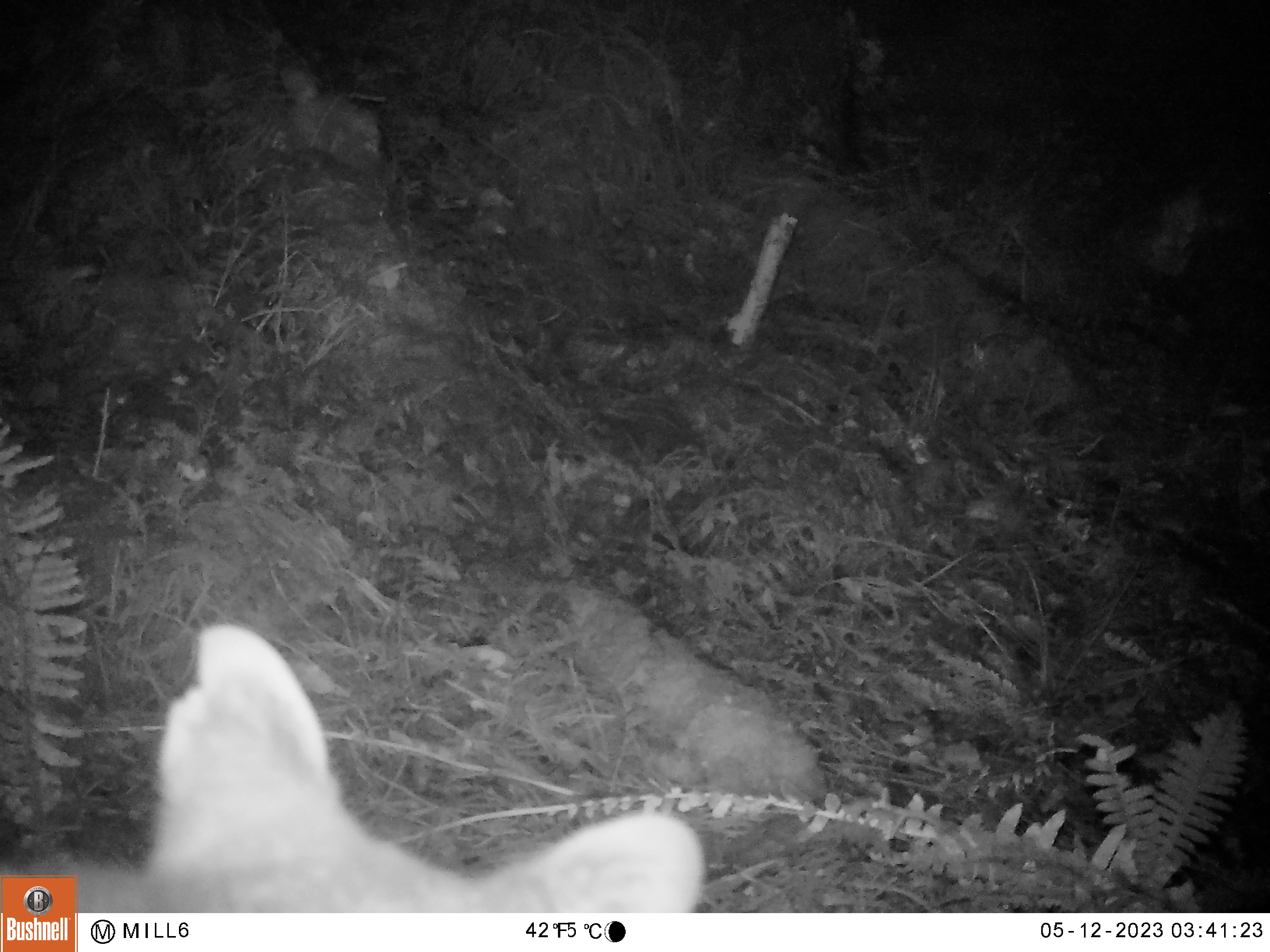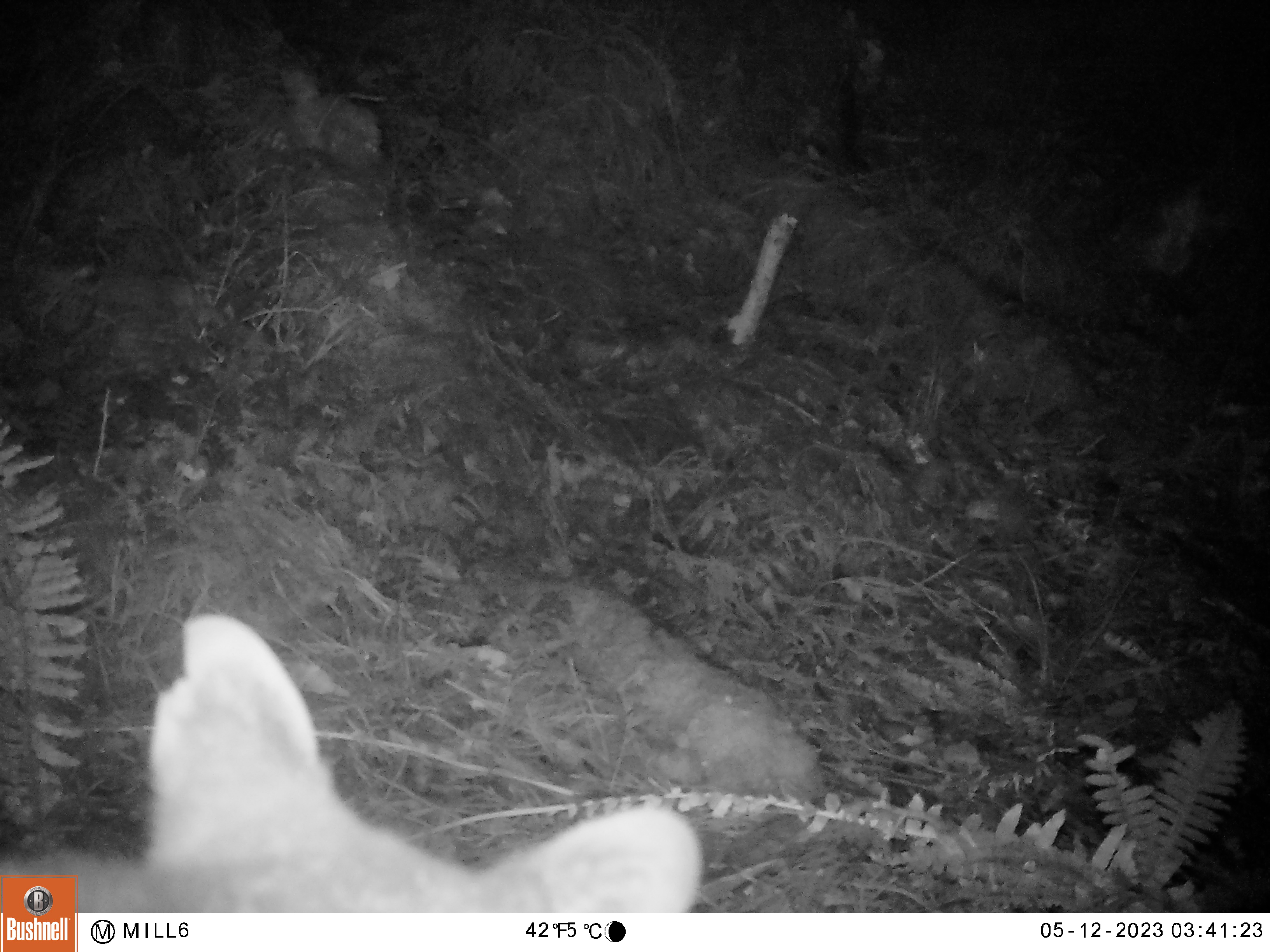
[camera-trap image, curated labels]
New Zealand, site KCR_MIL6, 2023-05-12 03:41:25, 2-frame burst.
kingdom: Animalia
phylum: Chordata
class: Mammalia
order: Diprotodontia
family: Phalangeridae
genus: Trichosurus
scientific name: Trichosurus vulpecula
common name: common brushtail possum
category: possum